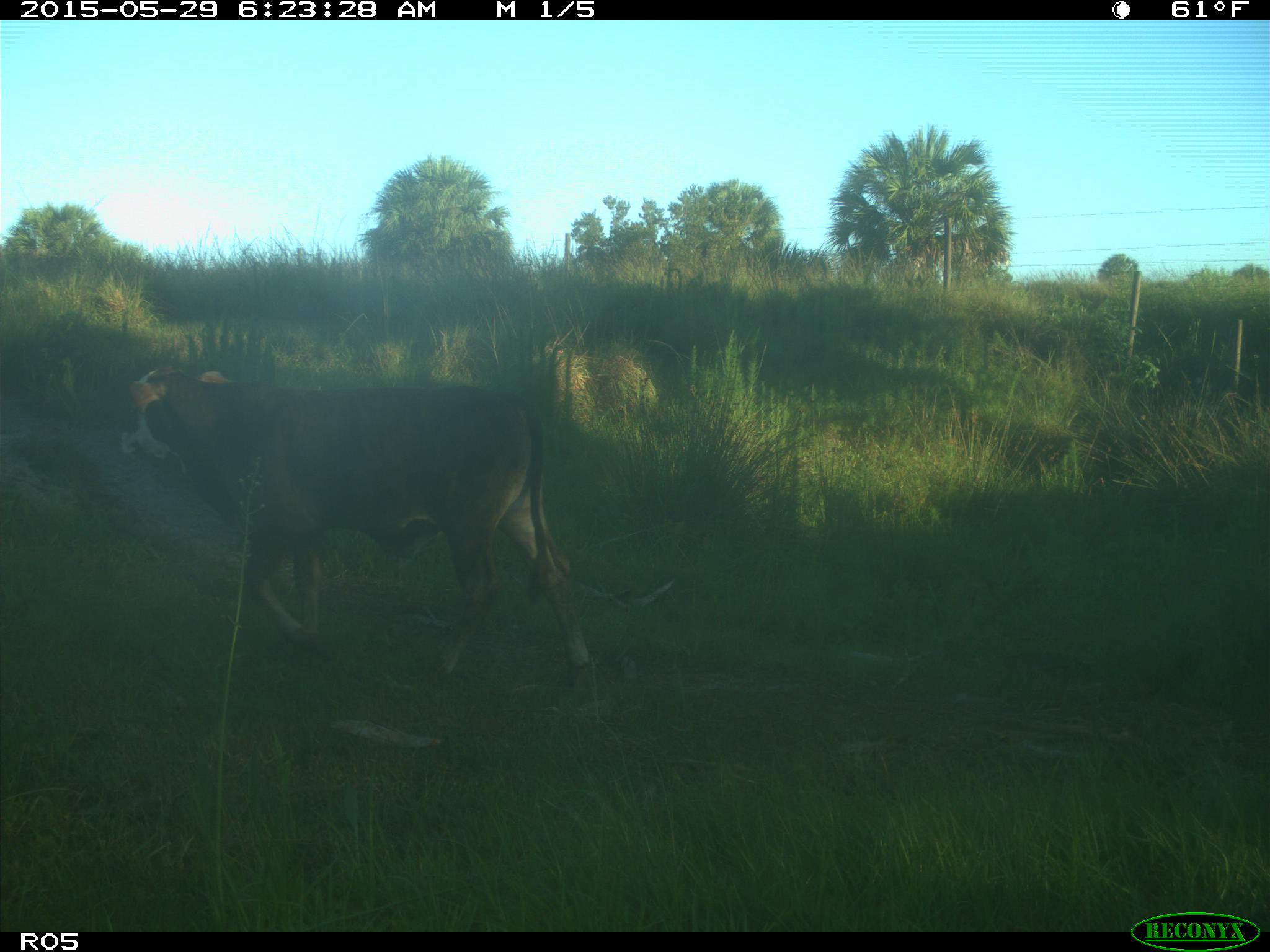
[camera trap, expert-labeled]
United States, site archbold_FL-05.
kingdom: Animalia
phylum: Chordata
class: Mammalia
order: Artiodactyla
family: Bovidae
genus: Bos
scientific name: Bos taurus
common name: domestic cow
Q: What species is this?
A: Bos taurus (domestic cow).